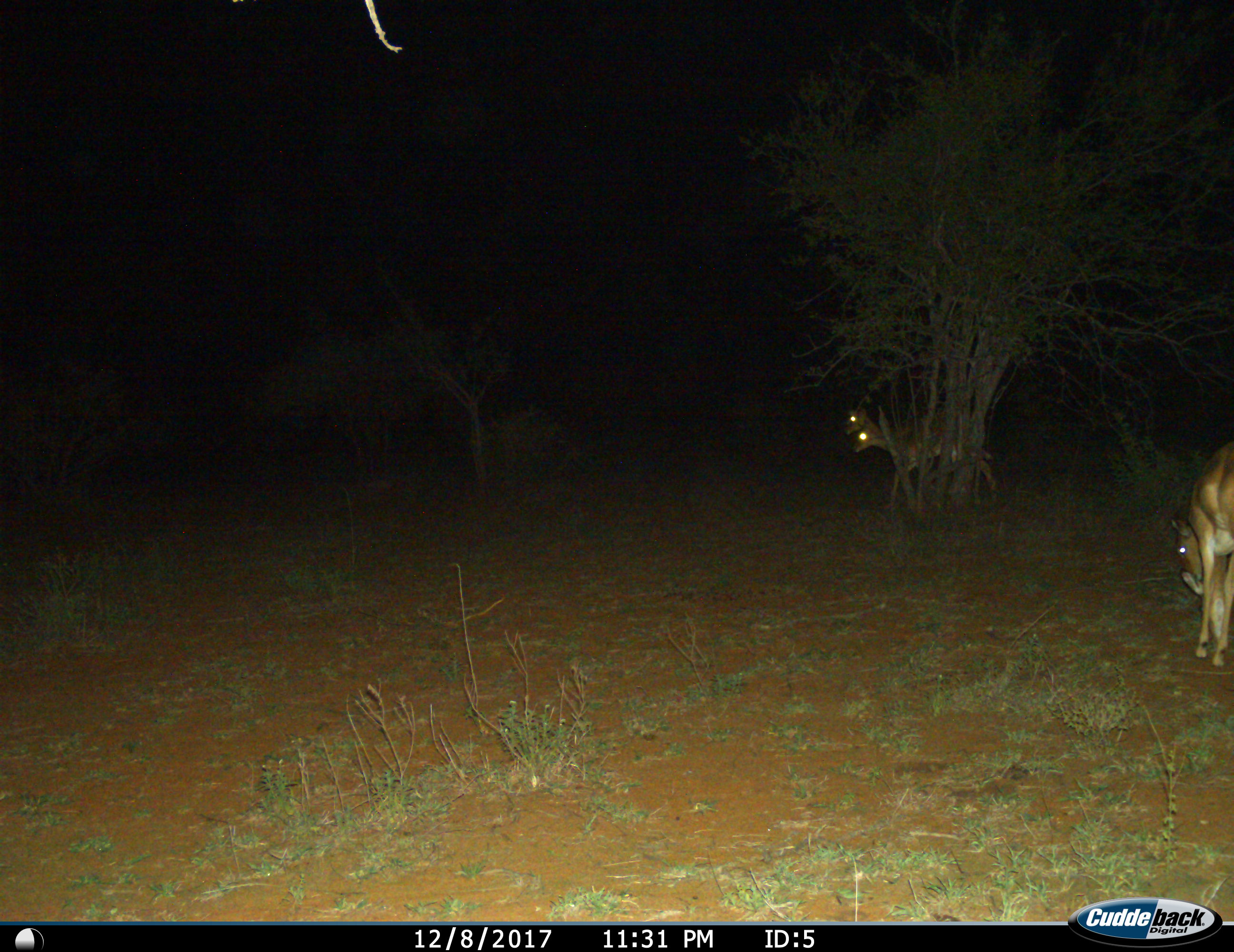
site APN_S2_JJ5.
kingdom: Animalia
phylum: Chordata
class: Mammalia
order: Artiodactyla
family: Bovidae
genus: Aepyceros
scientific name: Aepyceros melampus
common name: impala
Impala (Aepyceros melampus), count 4. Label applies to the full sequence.